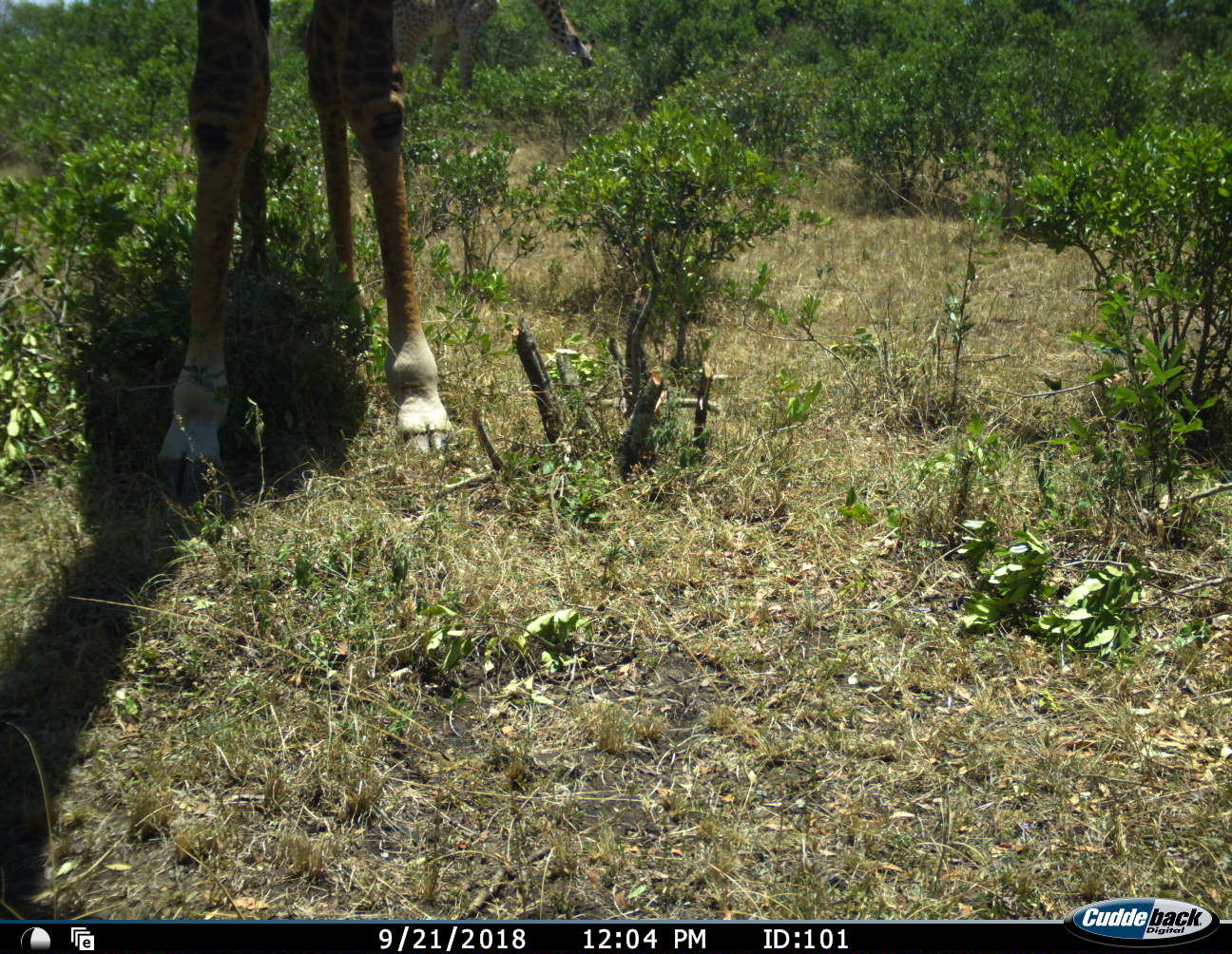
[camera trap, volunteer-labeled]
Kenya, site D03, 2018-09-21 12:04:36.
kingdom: Animalia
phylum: Chordata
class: Mammalia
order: Artiodactyla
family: Giraffidae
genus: Giraffa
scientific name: Giraffa camelopardalis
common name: giraffe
Giraffe (Giraffa camelopardalis), count 2. Behavior (volunteer vote fractions): standing 90%, resting 0%, moving 0%, interacting 0%. Young present (vote fraction): 0%. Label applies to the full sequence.